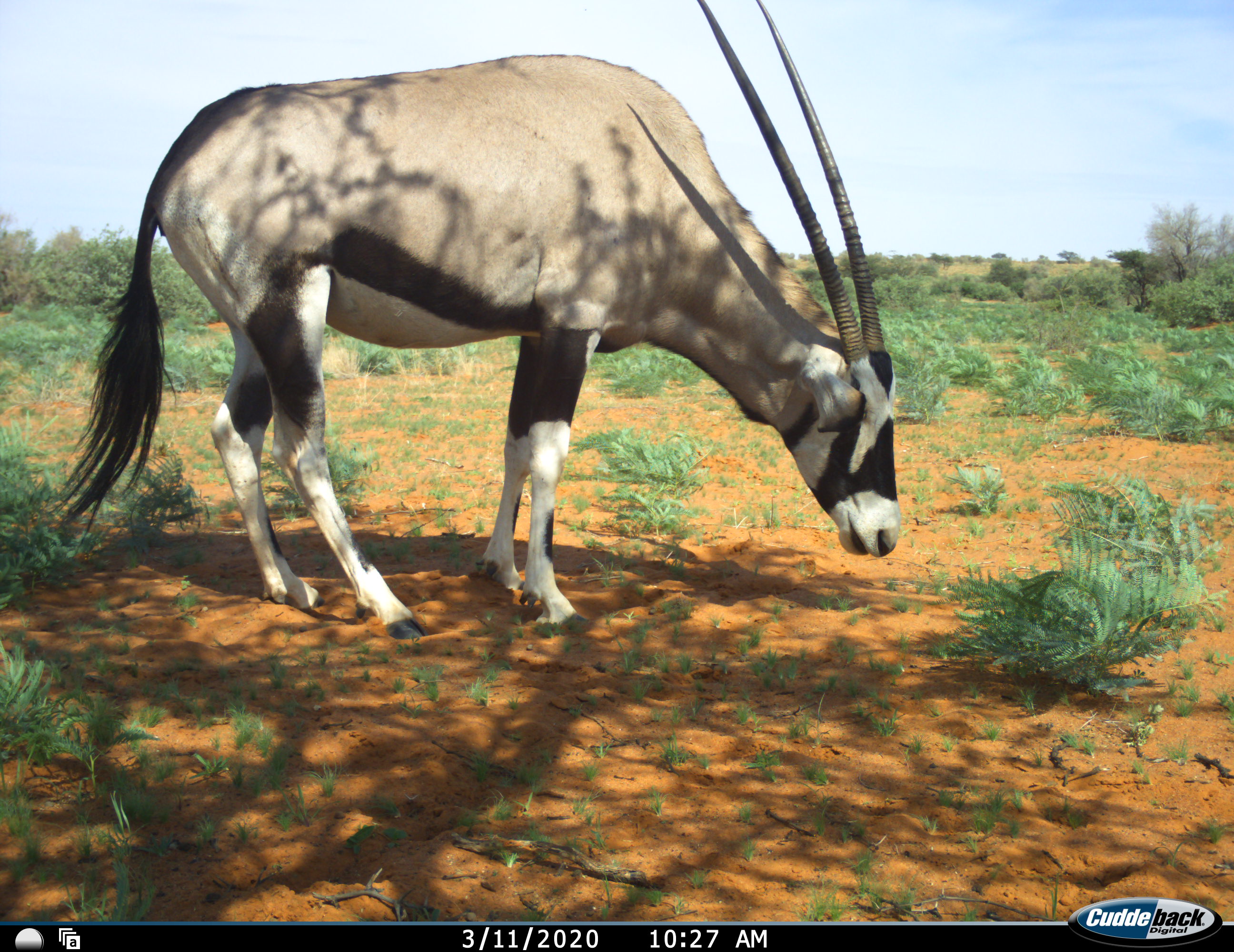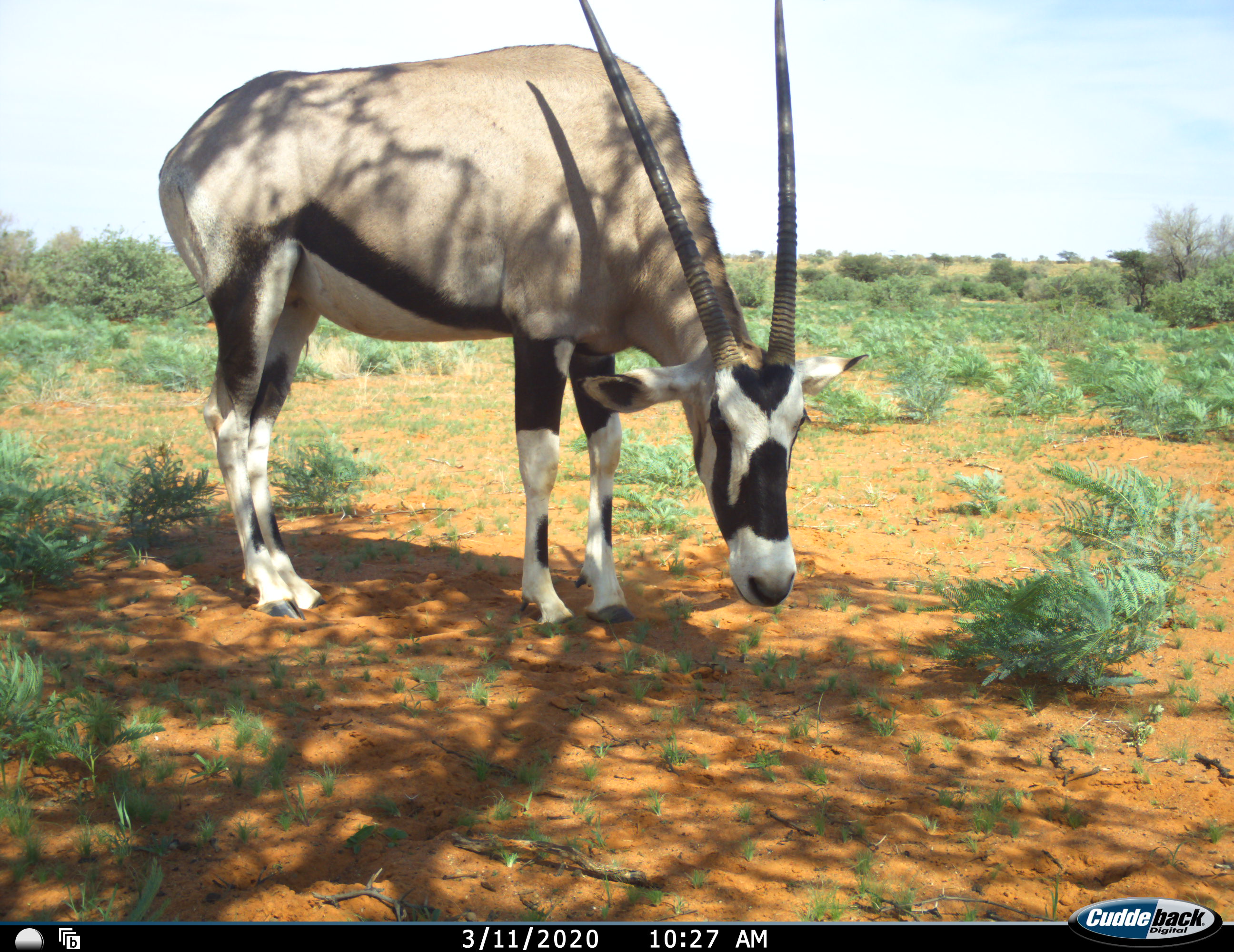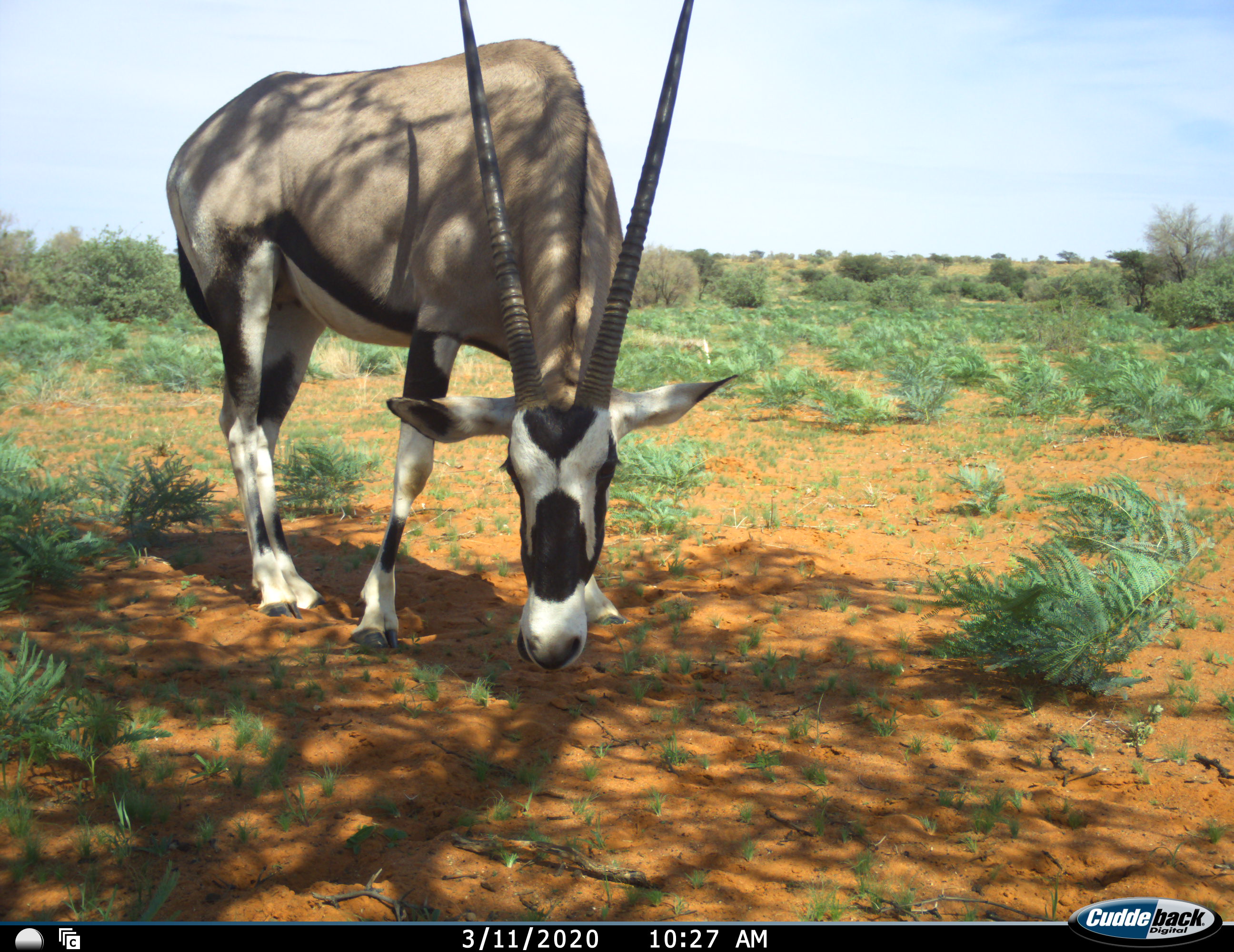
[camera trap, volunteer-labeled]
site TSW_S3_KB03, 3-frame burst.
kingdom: Animalia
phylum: Chordata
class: Mammalia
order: Artiodactyla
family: Bovidae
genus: Oryx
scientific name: Oryx gazella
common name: gemsbok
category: oryx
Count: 1.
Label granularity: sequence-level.